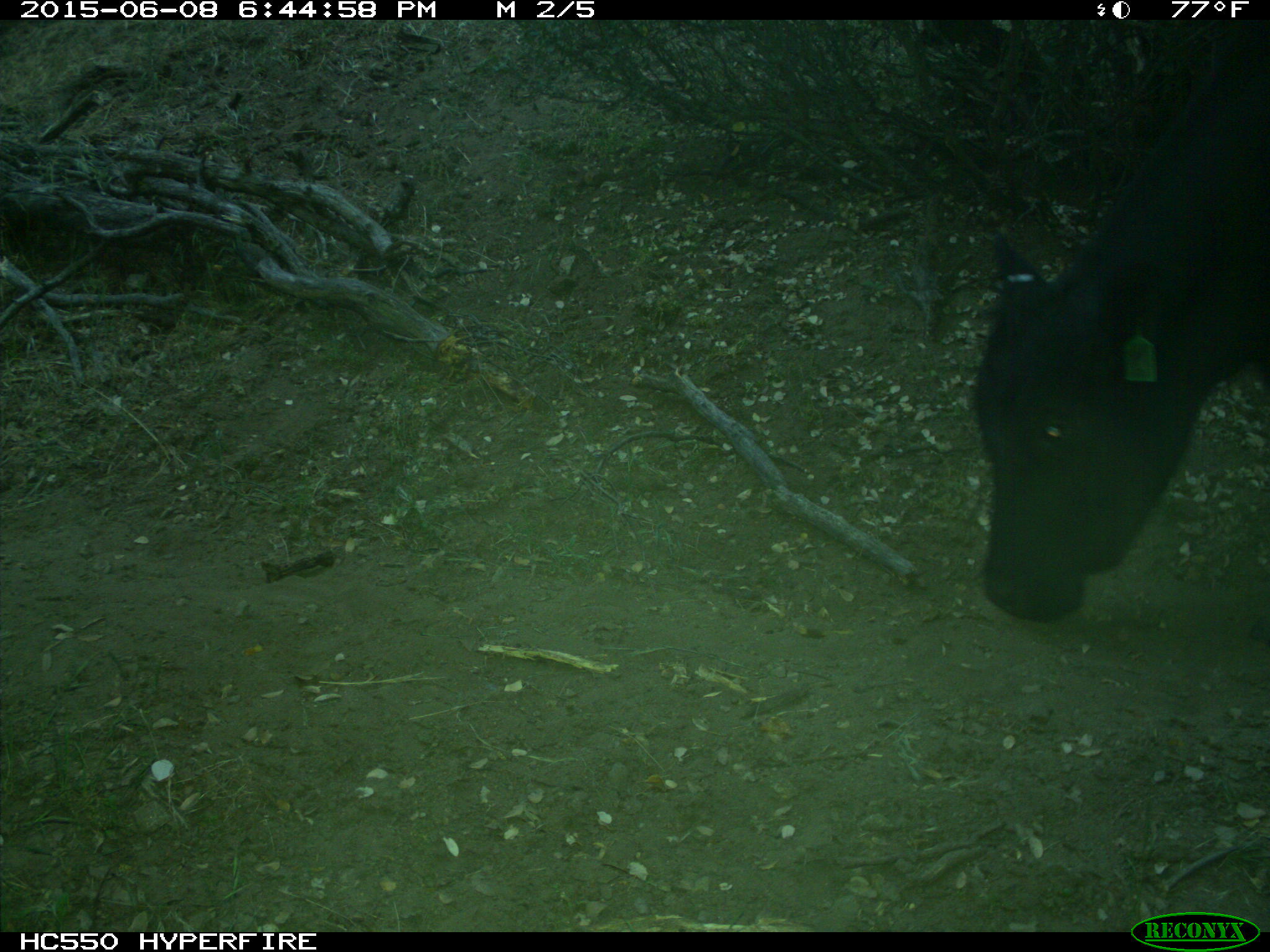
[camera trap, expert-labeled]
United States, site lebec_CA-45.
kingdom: Animalia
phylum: Chordata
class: Mammalia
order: Artiodactyla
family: Bovidae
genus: Bos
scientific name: Bos taurus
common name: domestic cow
Bos taurus (domestic cow).